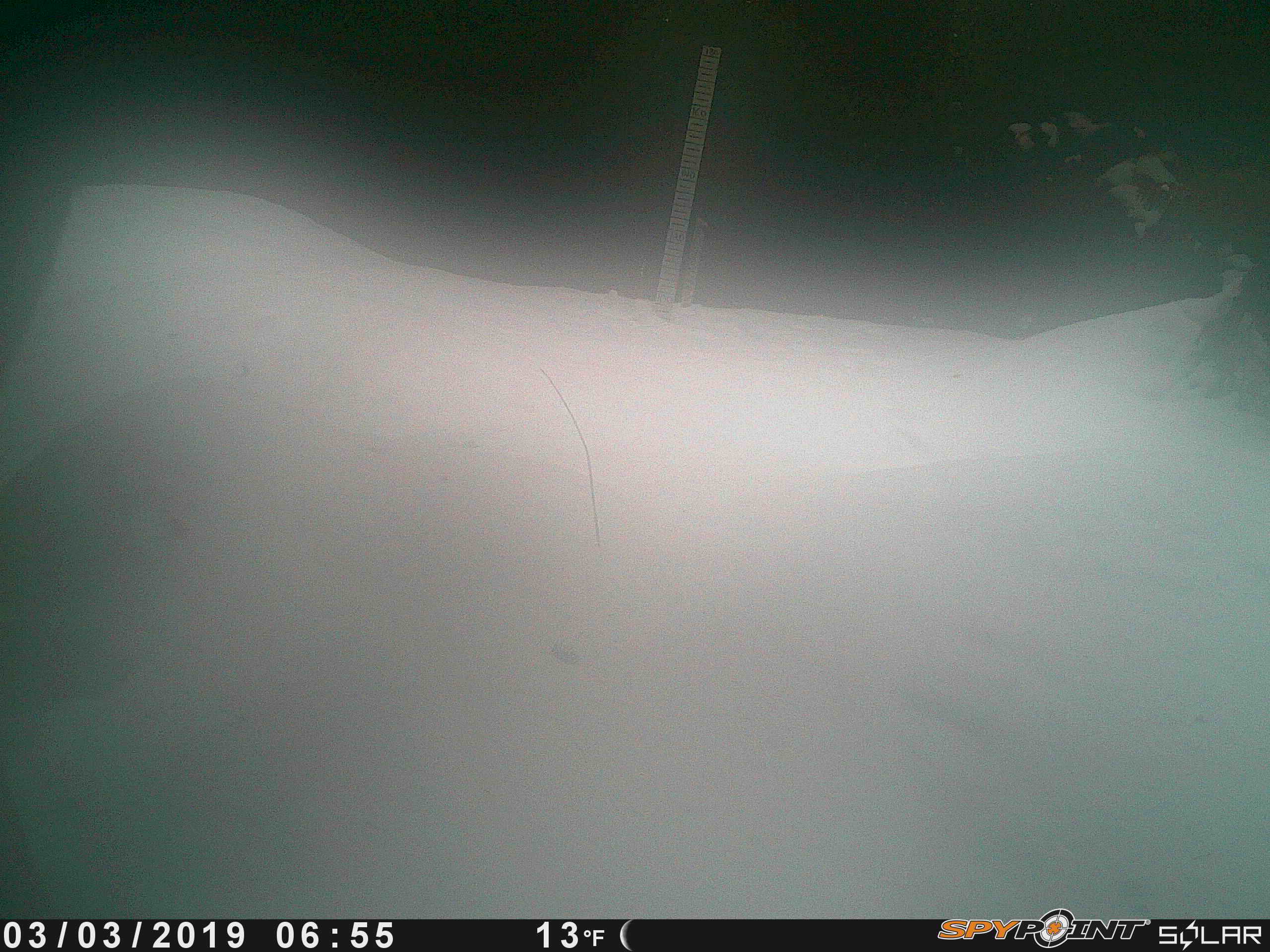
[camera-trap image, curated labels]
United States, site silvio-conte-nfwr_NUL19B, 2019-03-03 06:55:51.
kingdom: Animalia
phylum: Chordata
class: Mammalia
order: Artiodactyla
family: Cervidae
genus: Alces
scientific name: Alces alces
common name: moose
Moose (Alces alces).